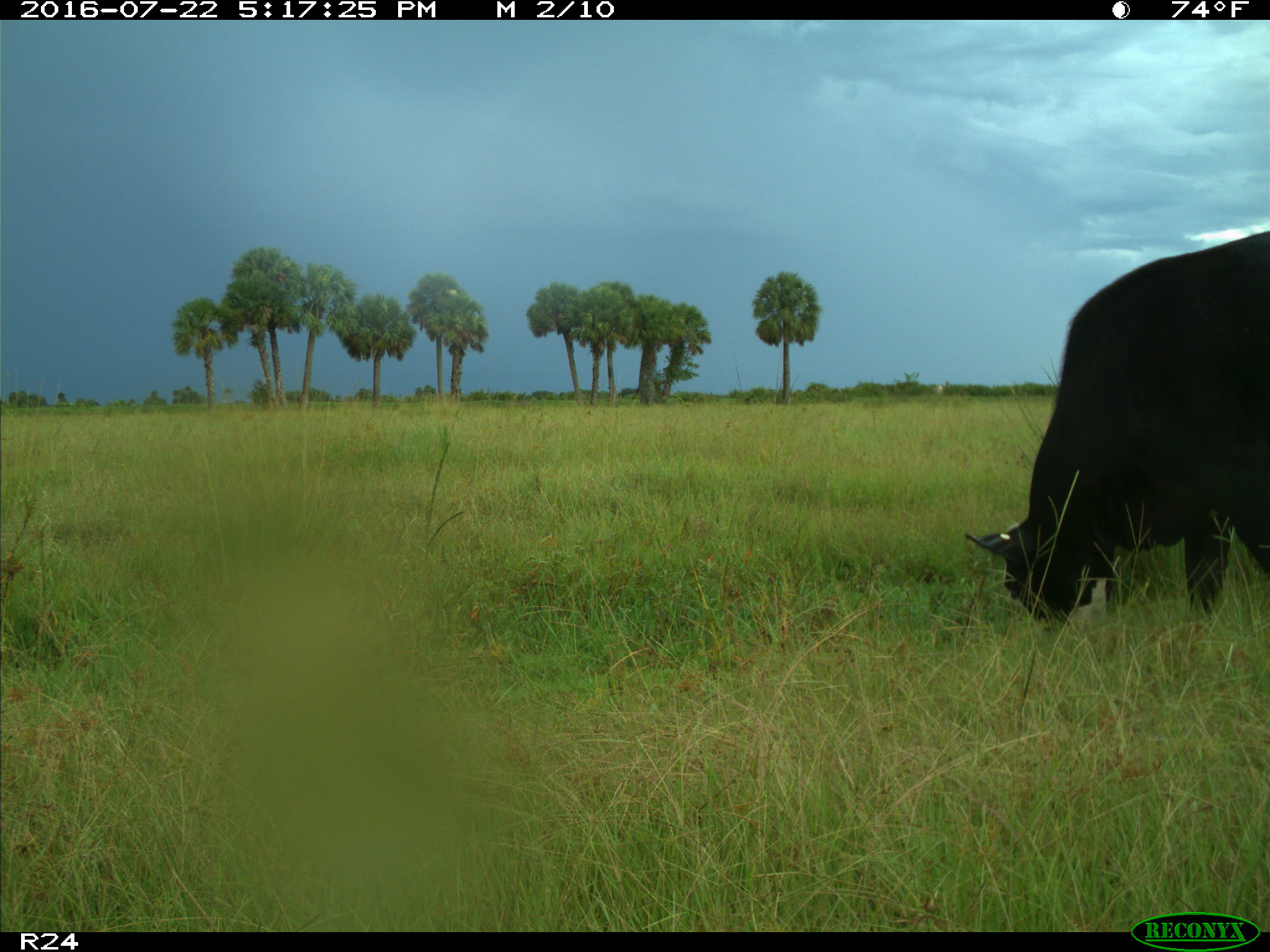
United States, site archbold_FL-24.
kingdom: Animalia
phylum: Chordata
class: Mammalia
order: Artiodactyla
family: Bovidae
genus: Bos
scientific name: Bos taurus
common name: domestic cow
Bos taurus (domestic cow).